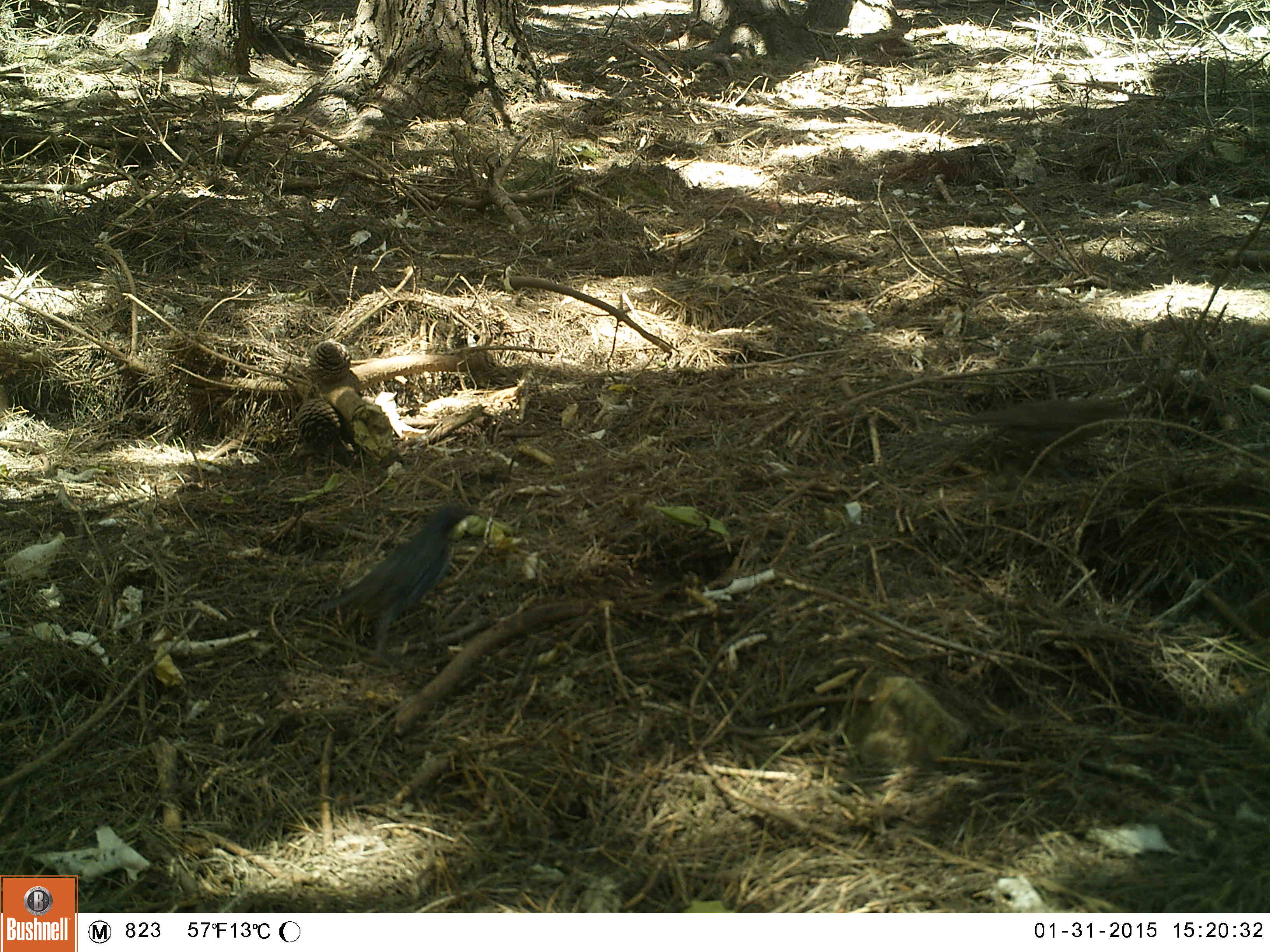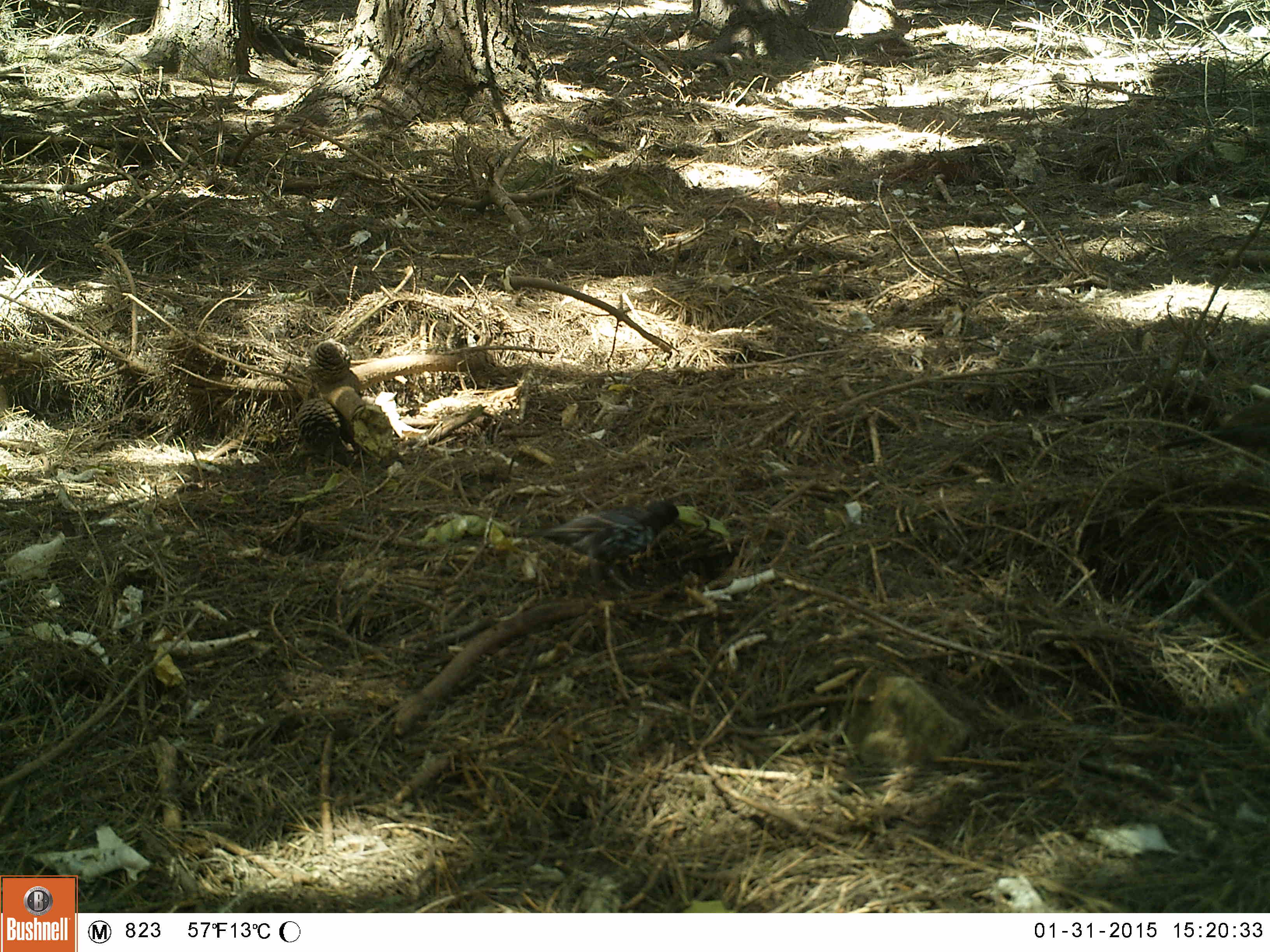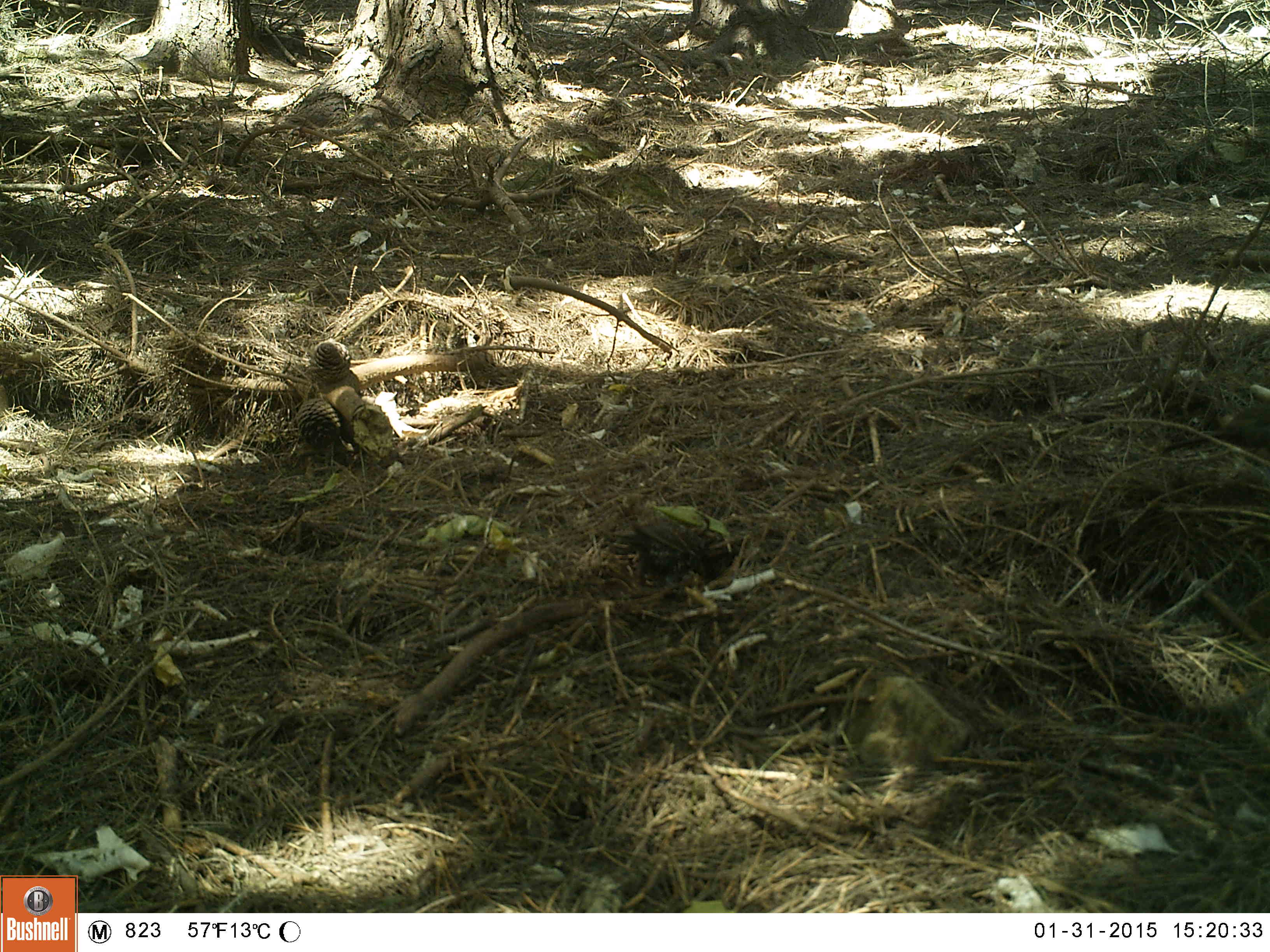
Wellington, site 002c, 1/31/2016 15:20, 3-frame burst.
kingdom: Animalia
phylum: Chordata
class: Aves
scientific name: Aves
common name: bird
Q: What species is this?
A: Bird (Aves).